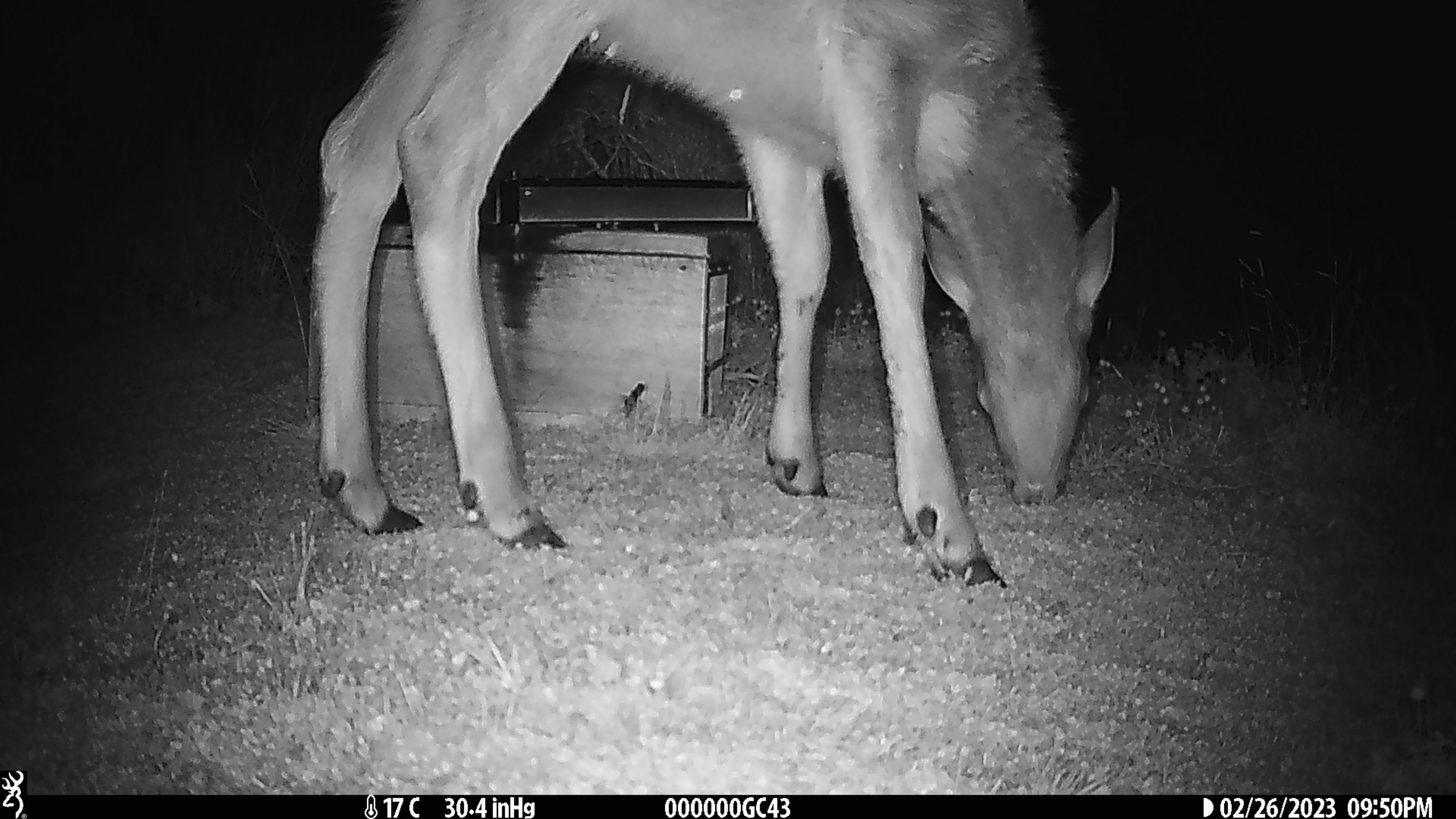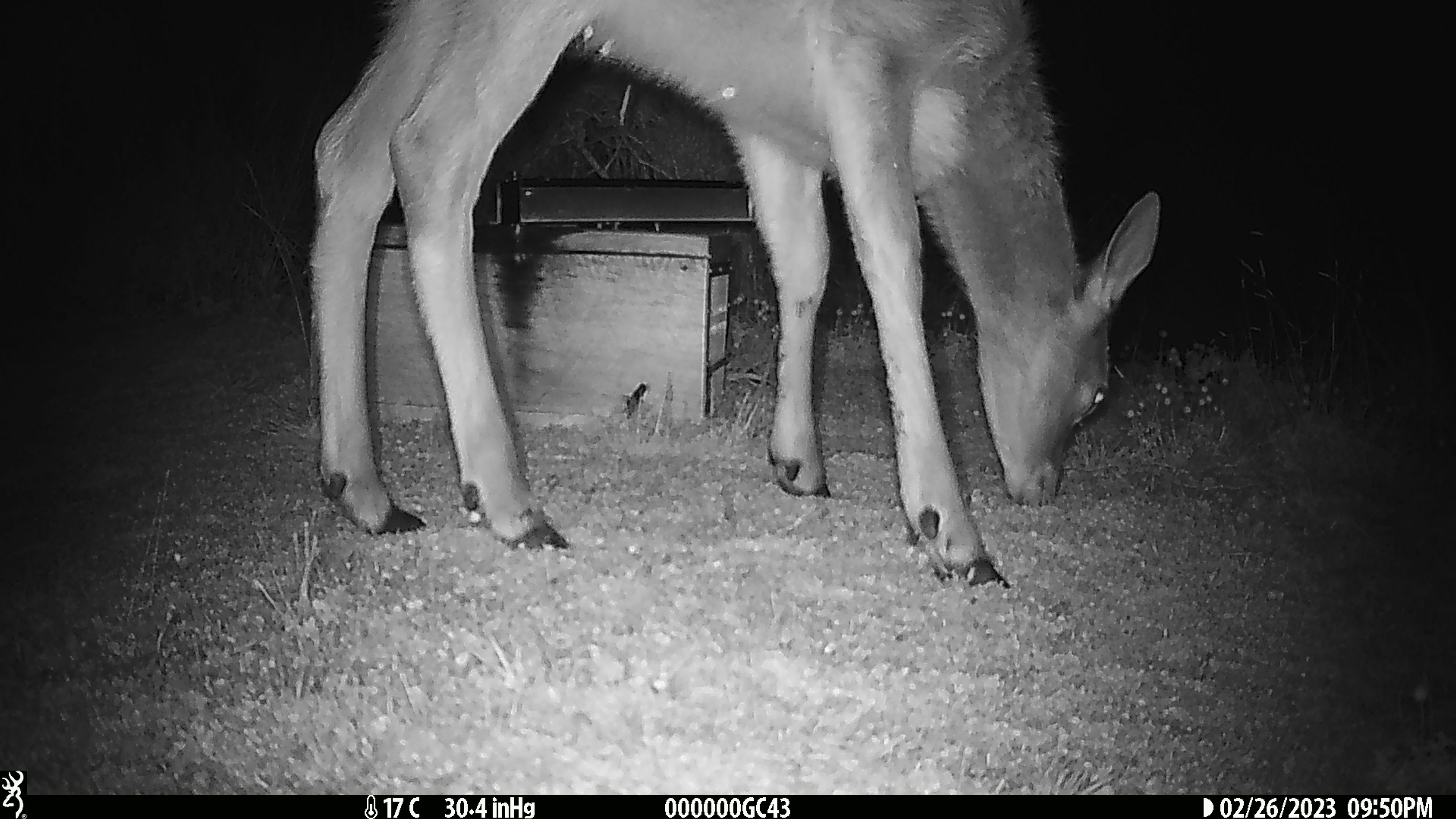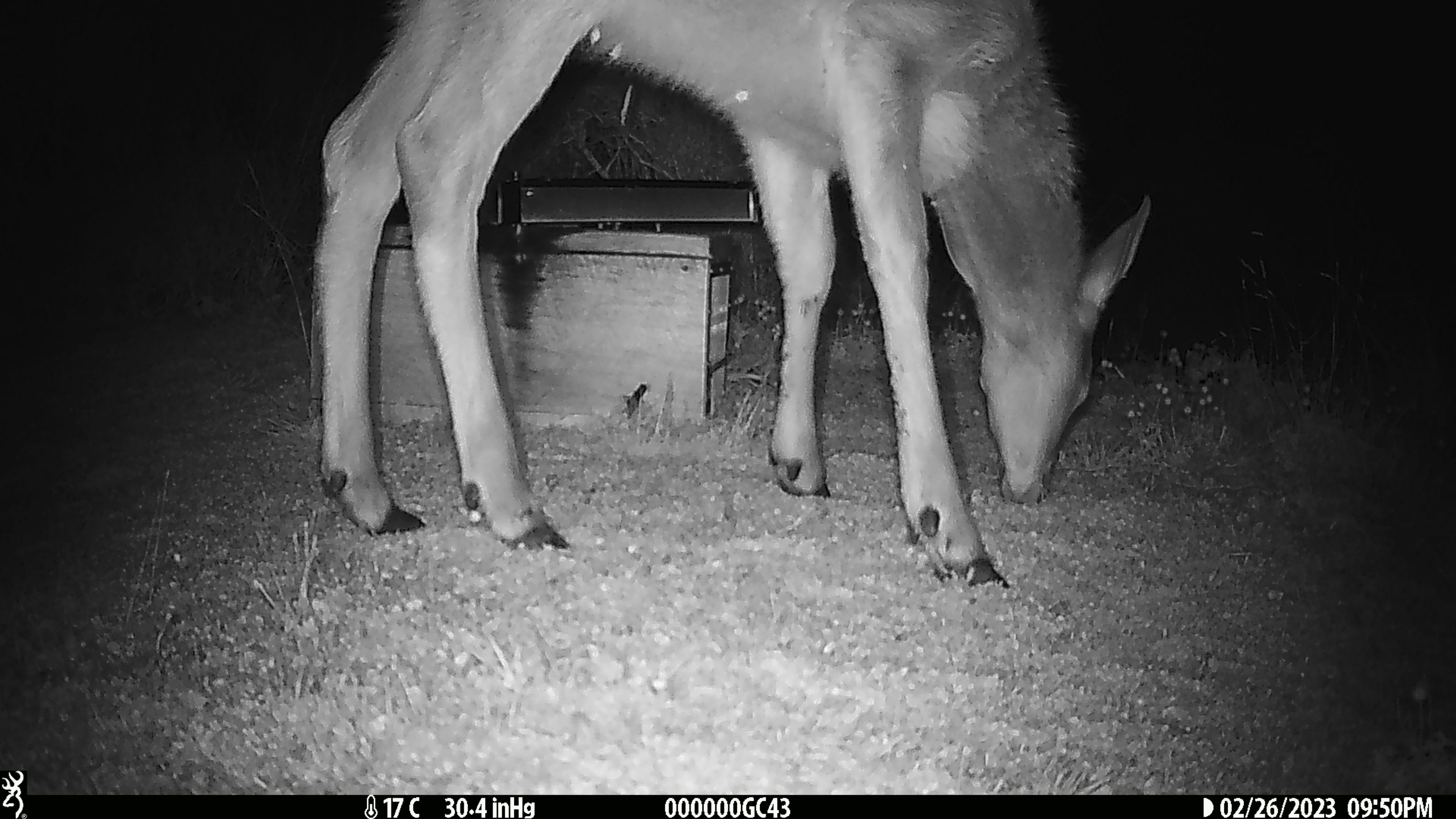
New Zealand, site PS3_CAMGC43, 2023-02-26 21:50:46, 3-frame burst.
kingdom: Animalia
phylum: Chordata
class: Mammalia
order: Artiodactyla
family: Cervidae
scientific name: Cervidae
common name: deer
Deer (Cervidae).